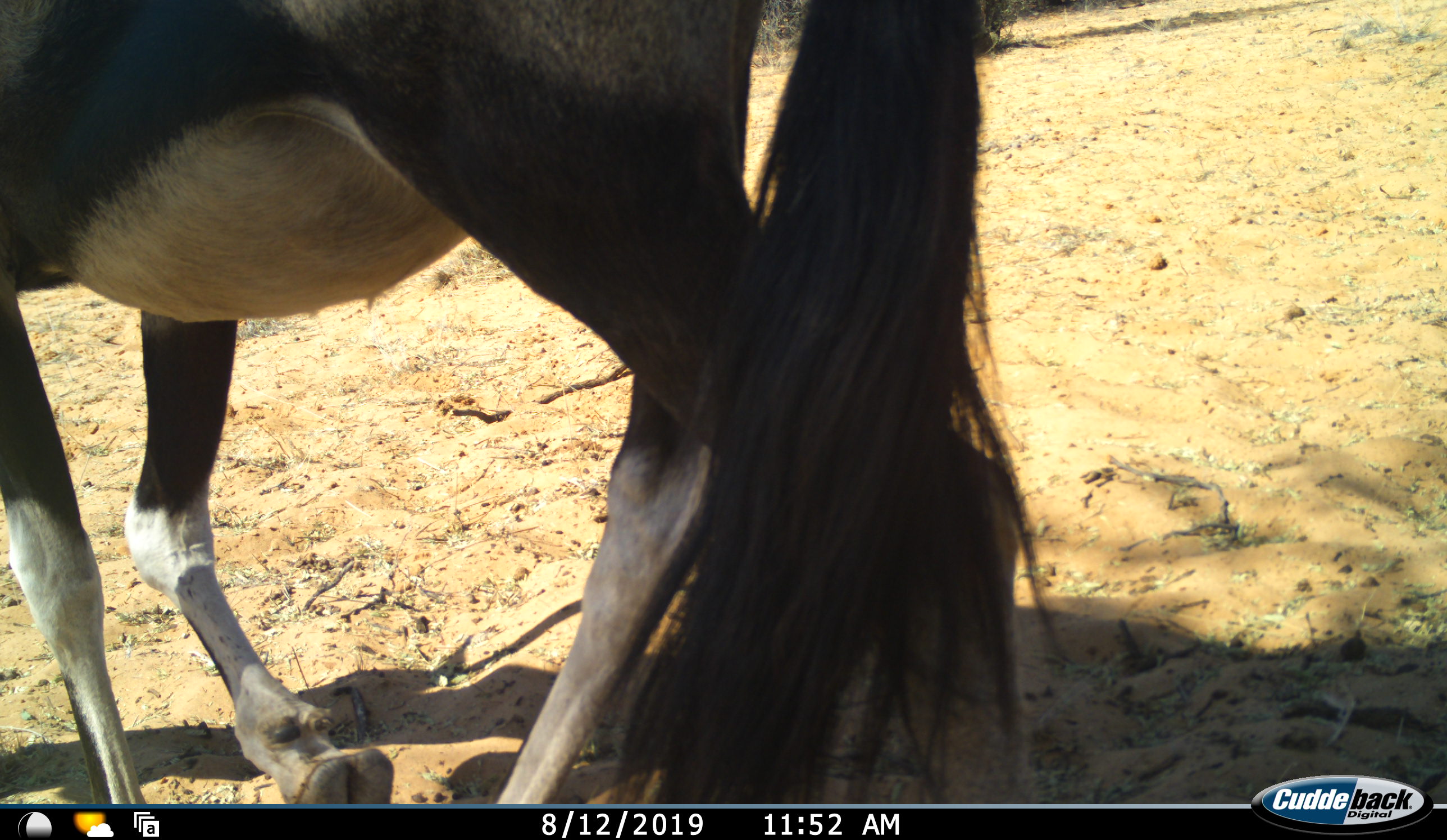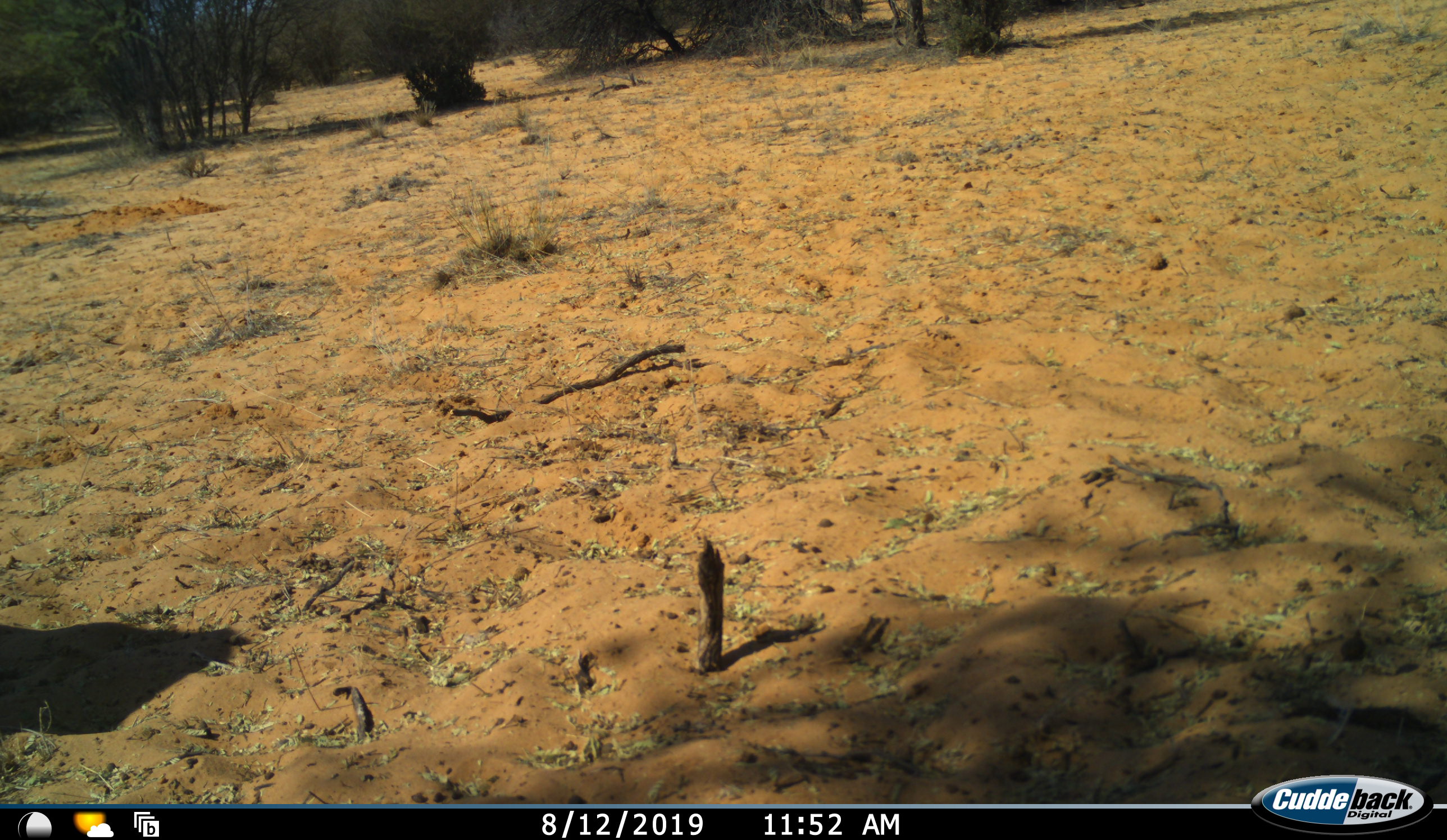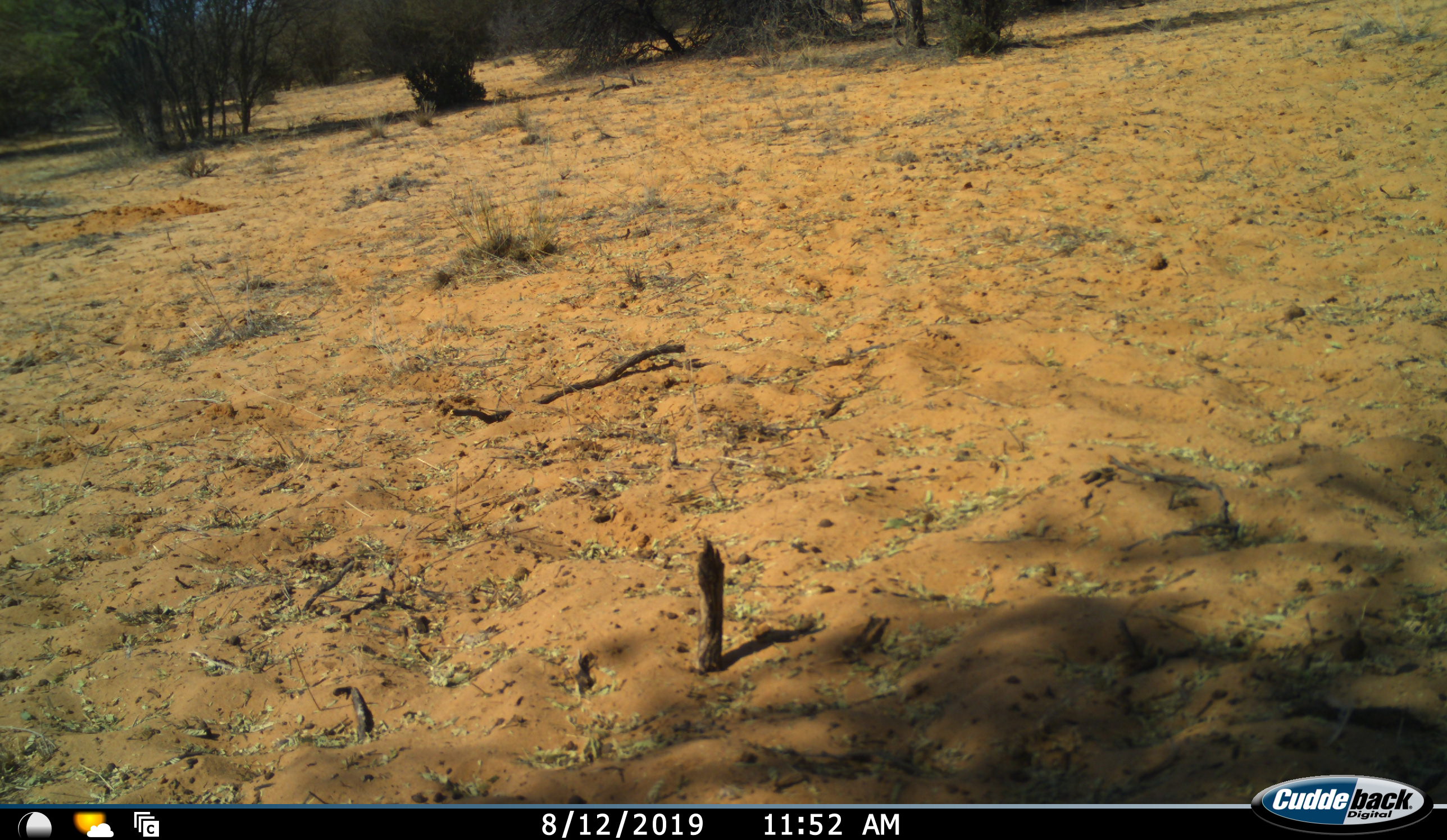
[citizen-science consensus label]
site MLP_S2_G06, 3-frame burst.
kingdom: Animalia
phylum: Chordata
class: Mammalia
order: Artiodactyla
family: Bovidae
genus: Oryx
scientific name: Oryx gazella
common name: gemsbok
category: oryx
Oryx (gemsbok) (Oryx gazella), count 1. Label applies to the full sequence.